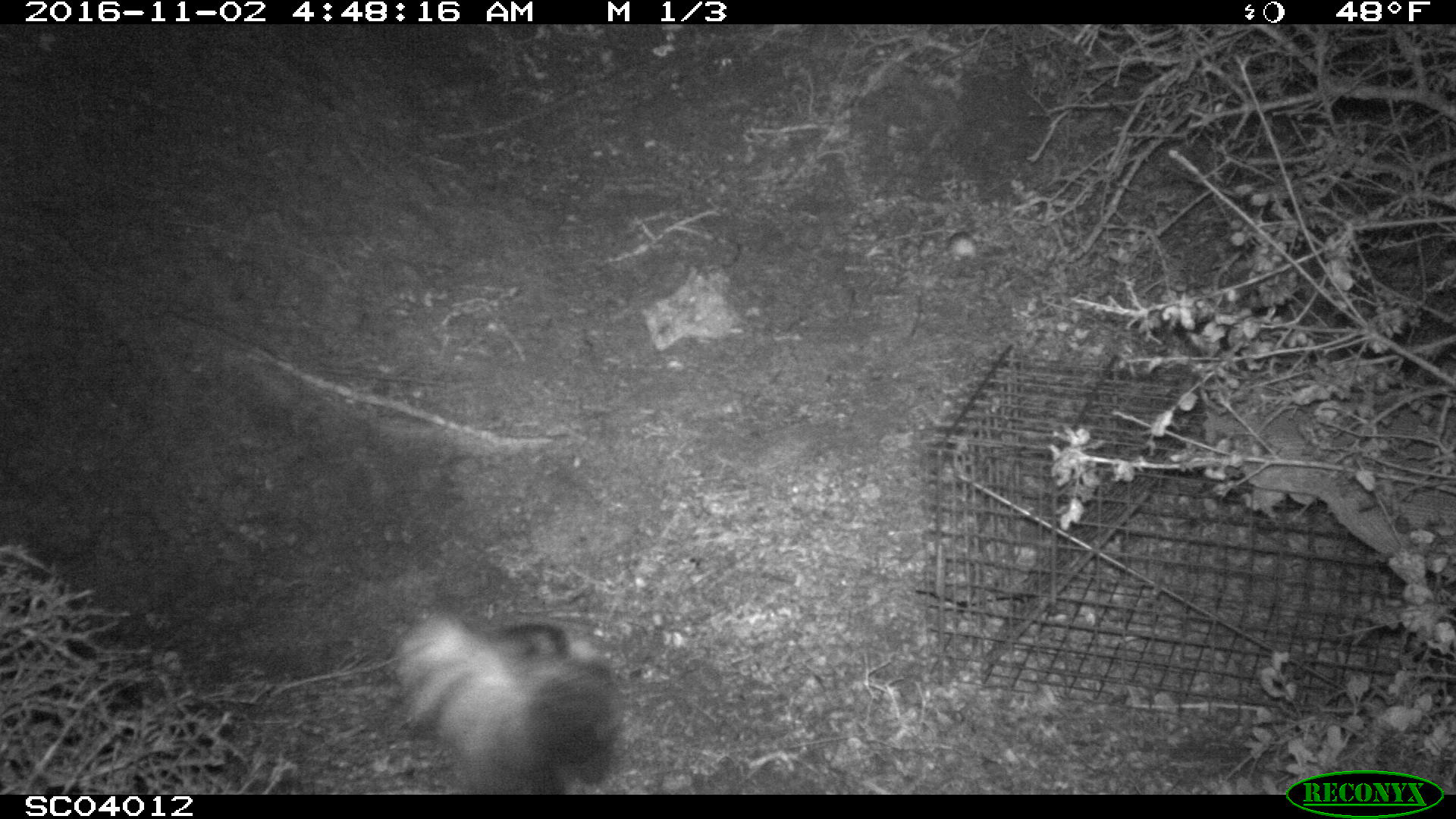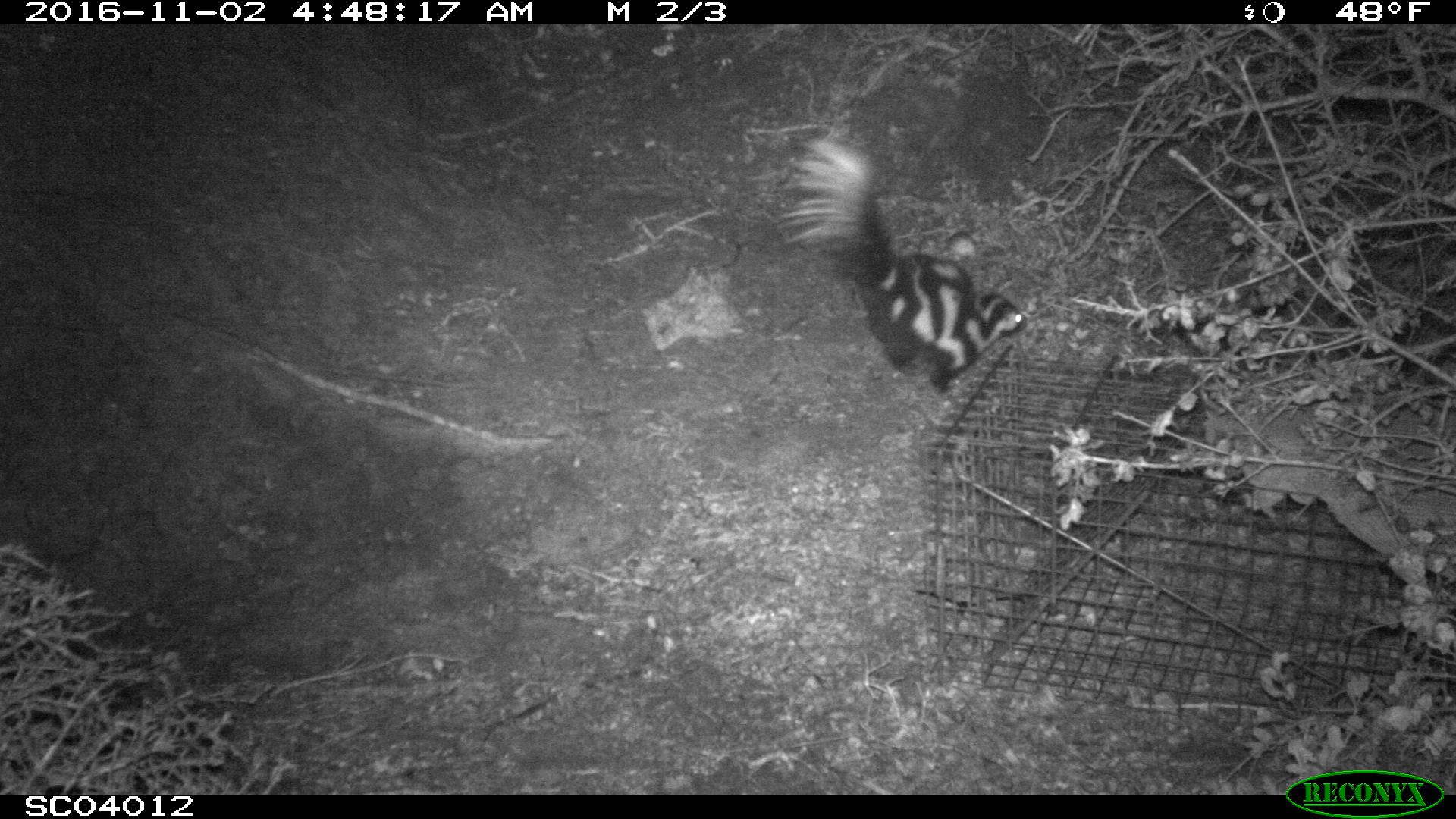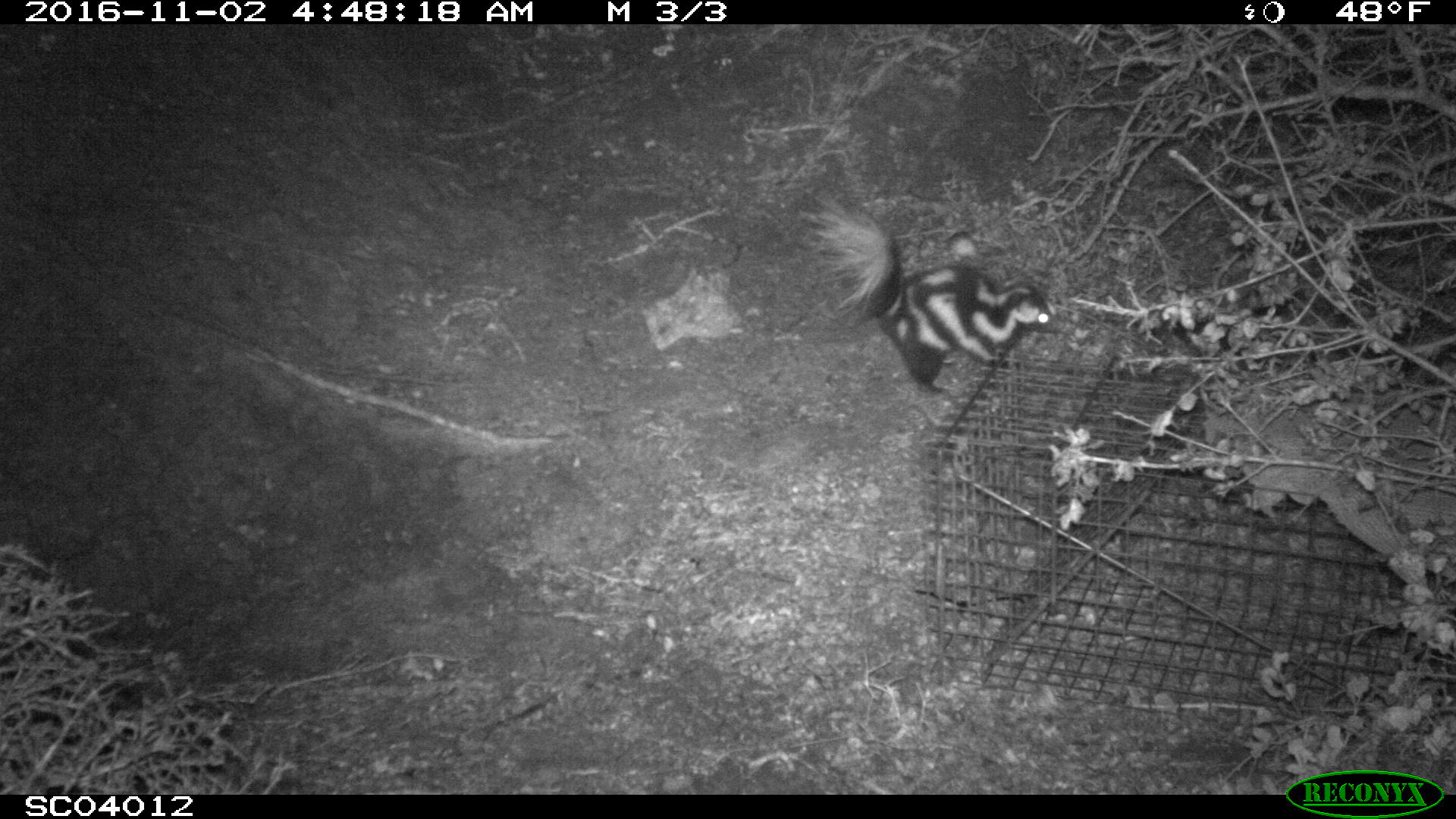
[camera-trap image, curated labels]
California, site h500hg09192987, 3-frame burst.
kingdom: Animalia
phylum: Chordata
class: Mammalia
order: Carnivora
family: Mephitidae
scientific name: Mephitidae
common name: skunk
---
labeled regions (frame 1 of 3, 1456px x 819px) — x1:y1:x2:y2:
skunk: 391:612:626:794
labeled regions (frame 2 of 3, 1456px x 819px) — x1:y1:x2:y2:
skunk: 774:131:1027:405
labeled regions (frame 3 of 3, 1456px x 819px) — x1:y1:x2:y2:
skunk: 798:186:1063:400